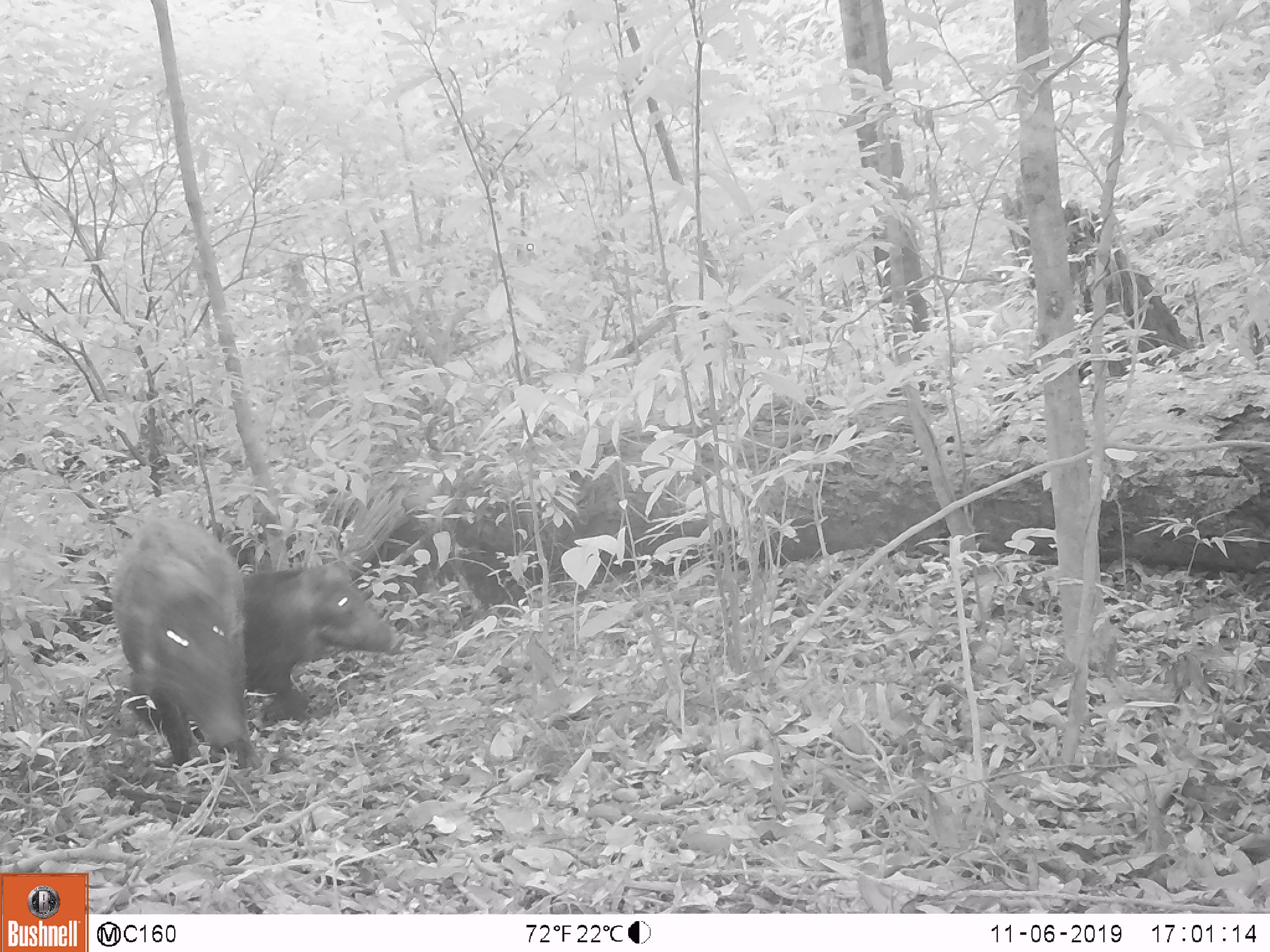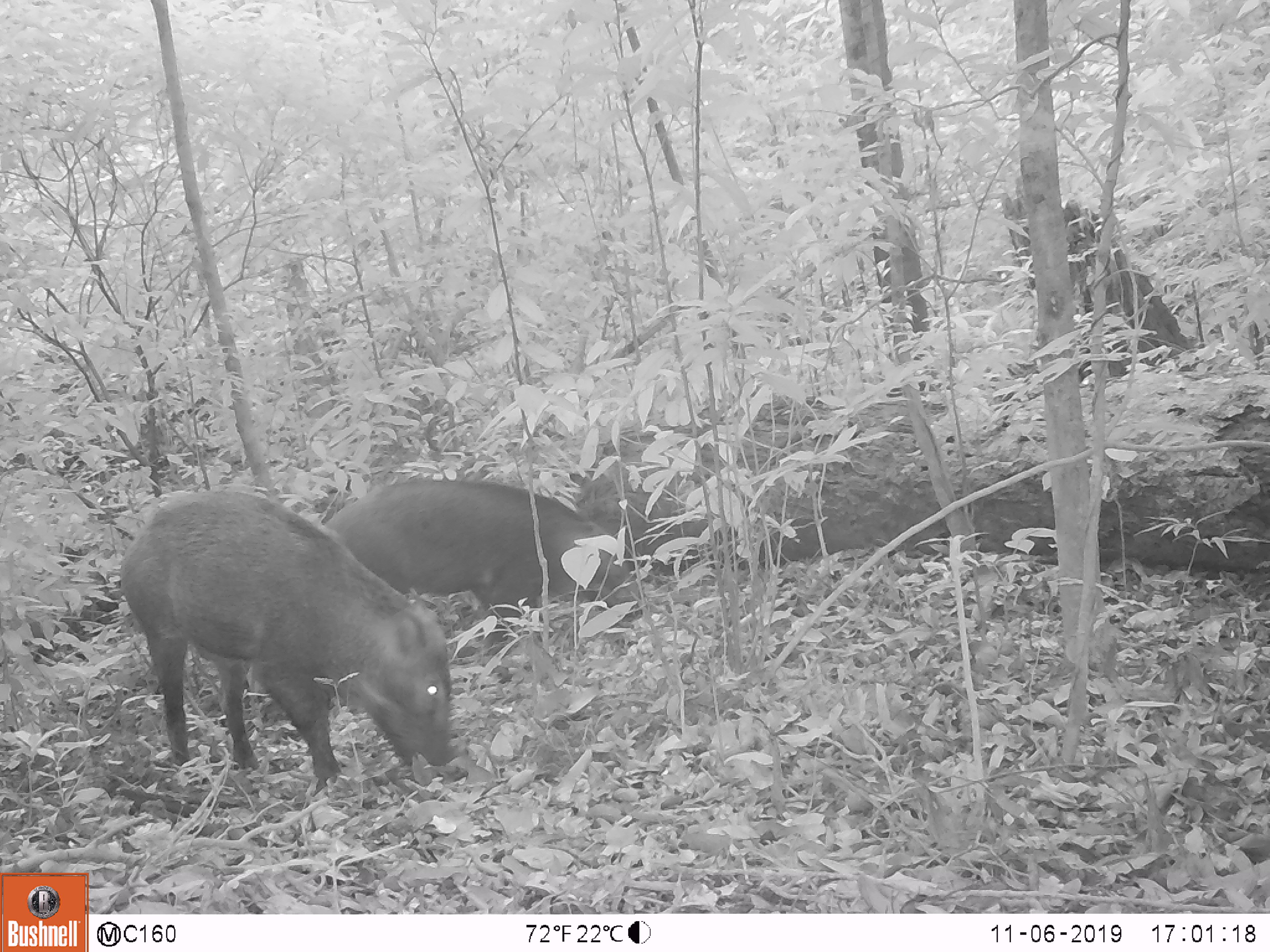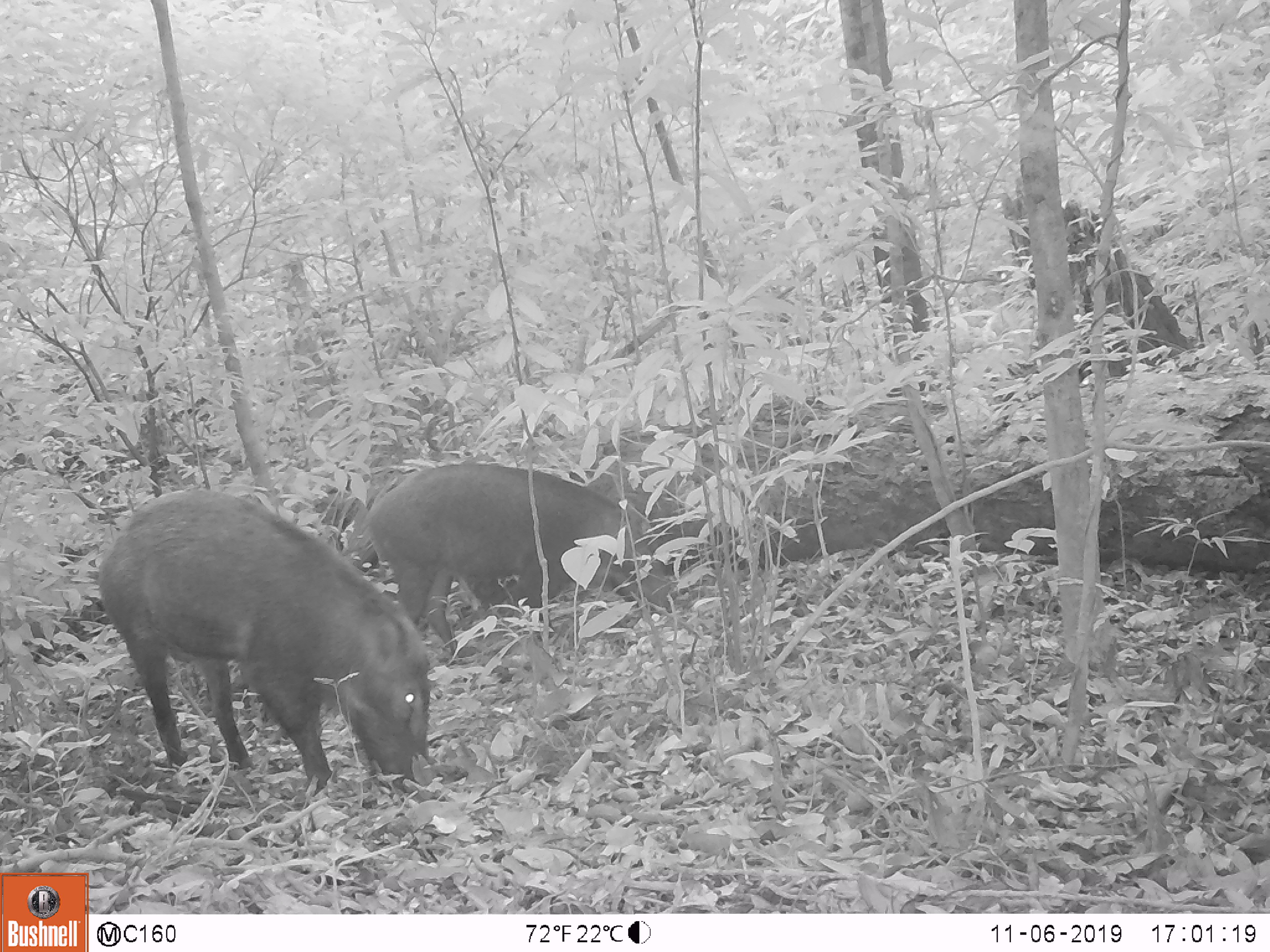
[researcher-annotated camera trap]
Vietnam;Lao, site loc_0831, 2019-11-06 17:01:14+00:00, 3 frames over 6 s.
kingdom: Animalia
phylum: Chordata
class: Mammalia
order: Artiodactyla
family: Suidae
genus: Sus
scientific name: Sus scrofa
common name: eurasian wild pig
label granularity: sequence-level